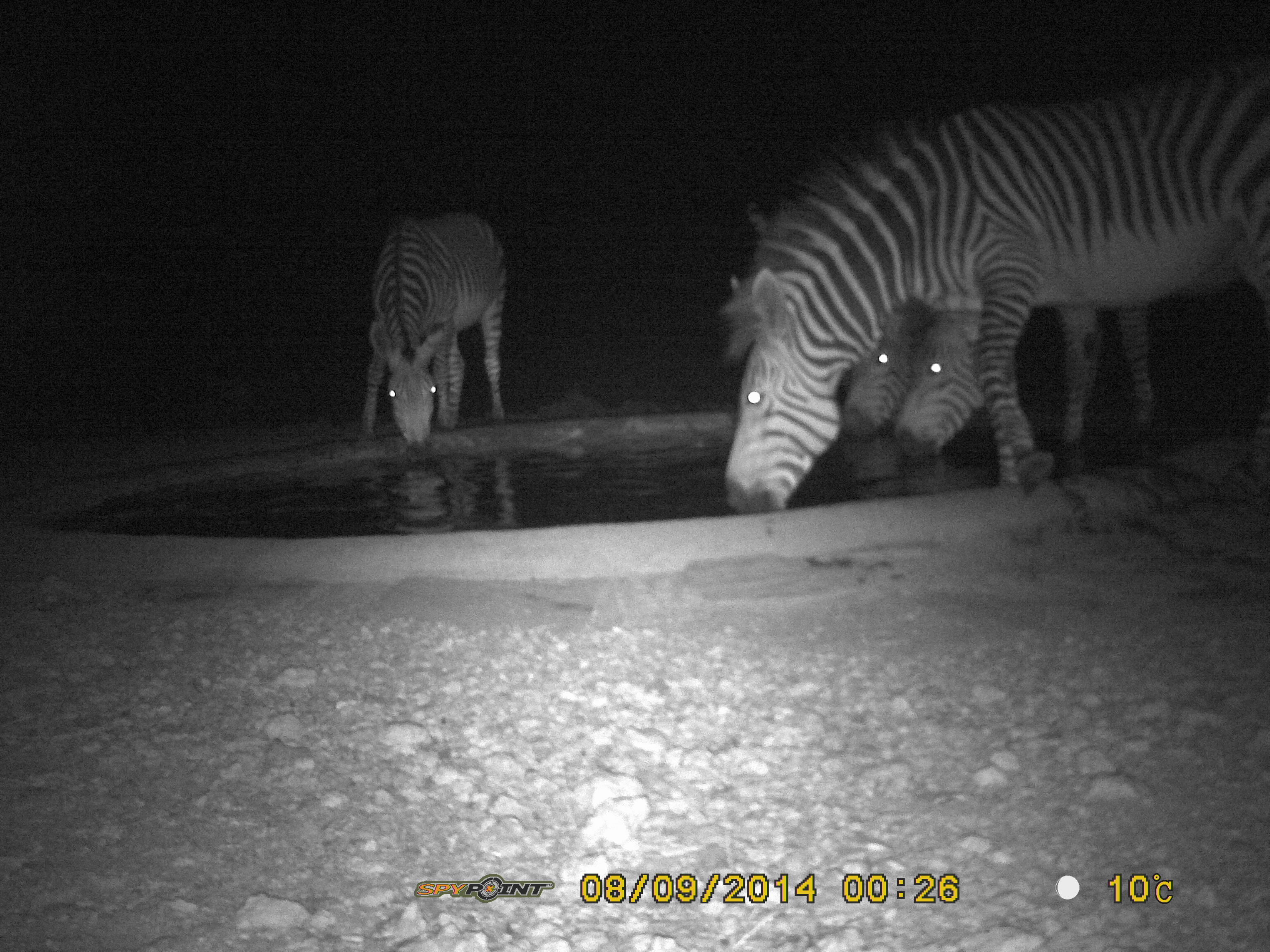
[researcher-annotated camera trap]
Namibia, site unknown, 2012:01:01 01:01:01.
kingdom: Animalia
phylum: Chordata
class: Mammalia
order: Perissodactyla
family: Equidae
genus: Equus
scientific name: Equus zebra hartmannae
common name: hartmann's mountain zebra